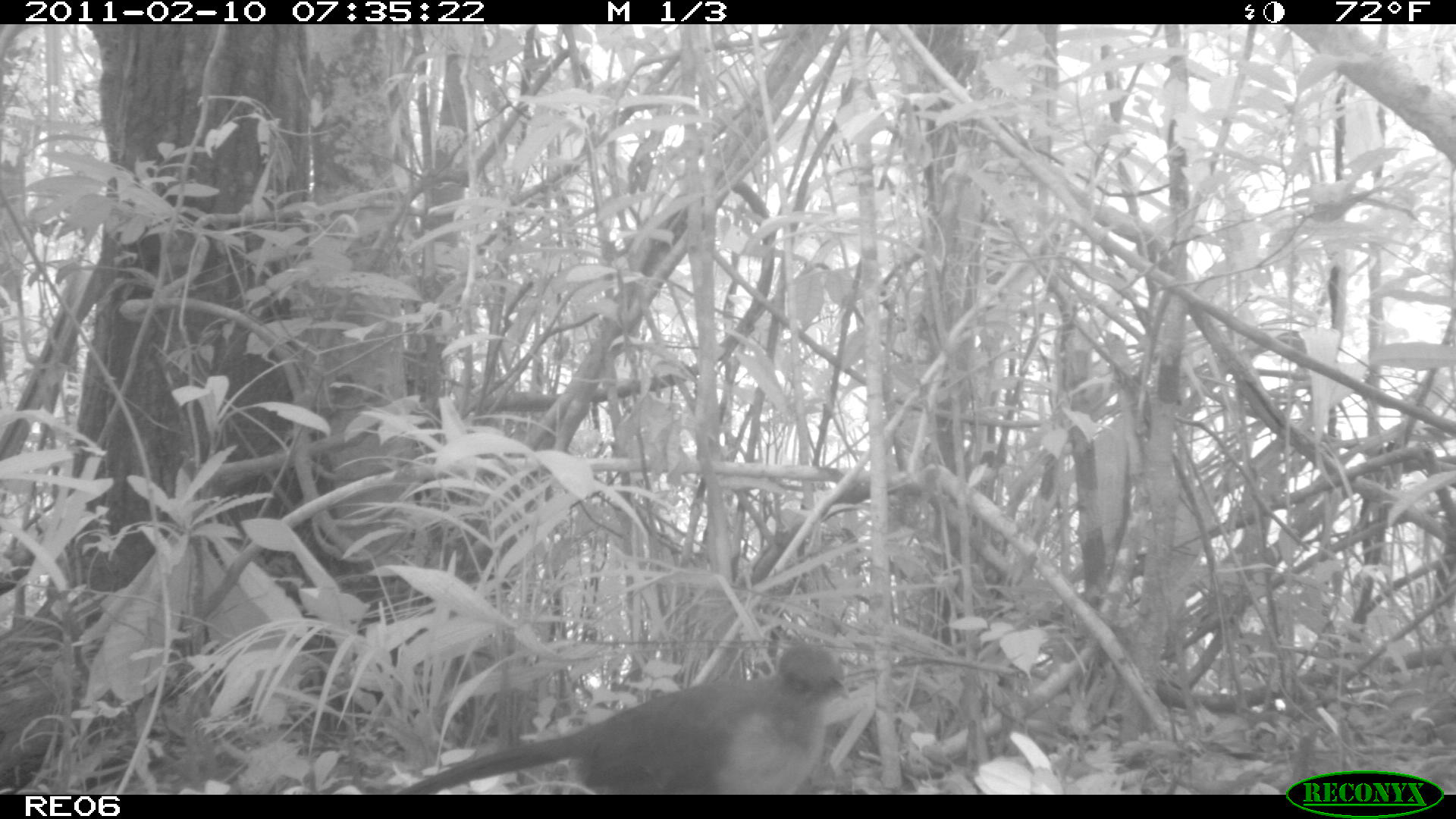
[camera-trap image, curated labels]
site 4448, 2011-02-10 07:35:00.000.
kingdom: Animalia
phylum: Chordata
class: Aves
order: Cuculiformes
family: Cuculidae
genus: Coua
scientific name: Coua serriana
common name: red-breasted coua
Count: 1.